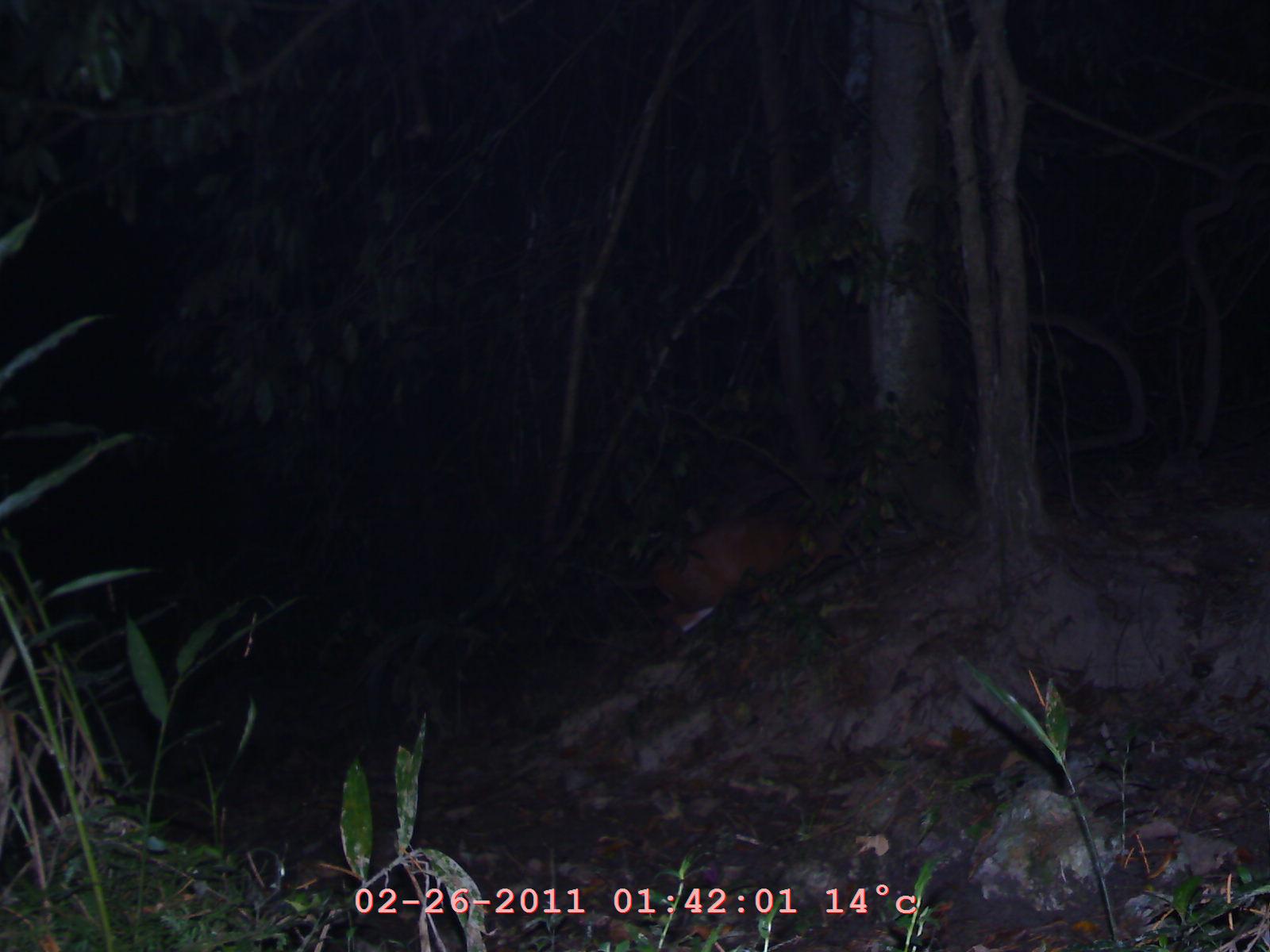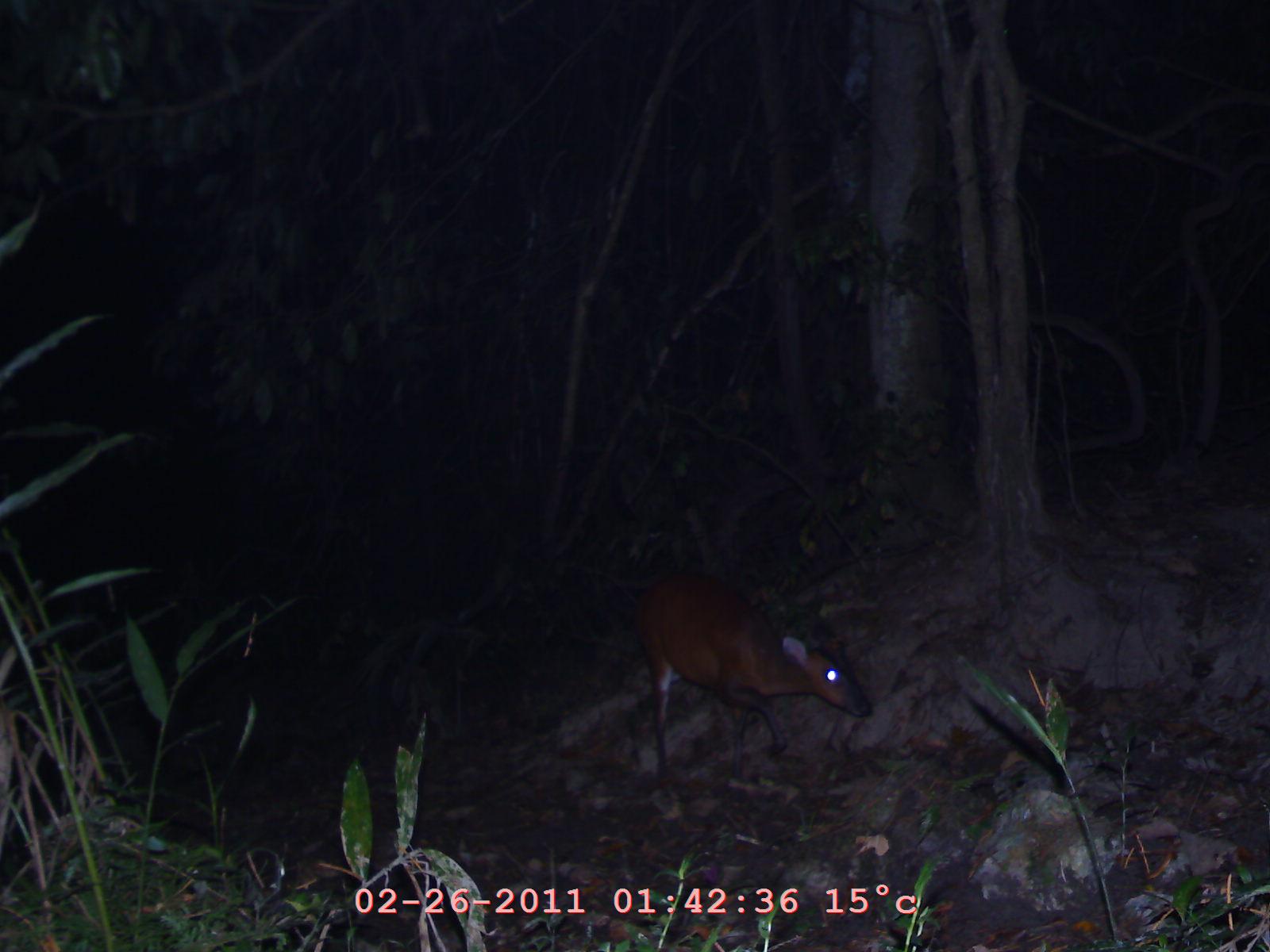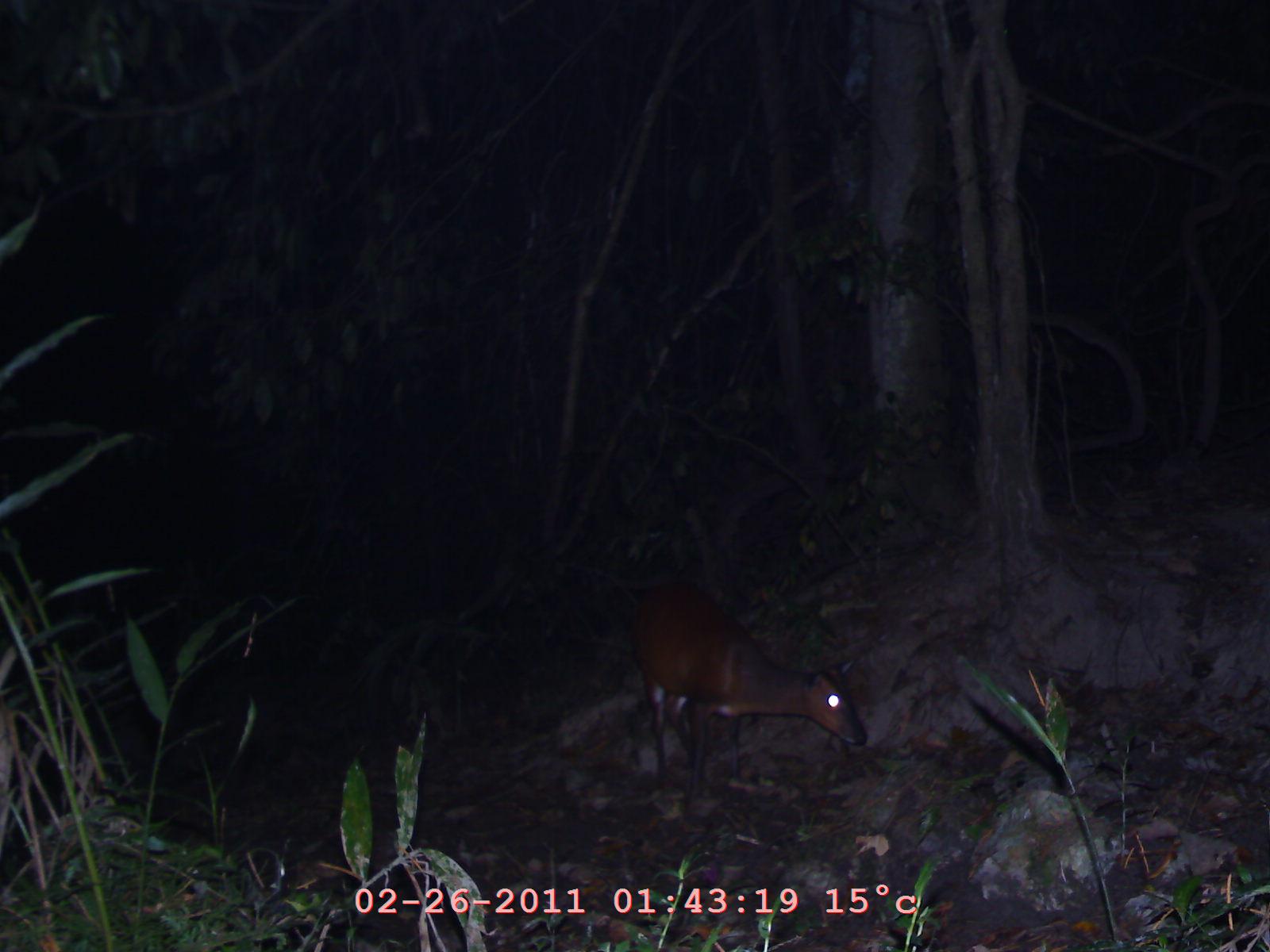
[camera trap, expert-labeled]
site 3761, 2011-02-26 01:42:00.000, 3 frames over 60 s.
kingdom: Animalia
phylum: Chordata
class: Mammalia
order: Artiodactyla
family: Cervidae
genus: Muntiacus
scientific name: Muntiacus muntjak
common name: southern red muntjac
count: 1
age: adult